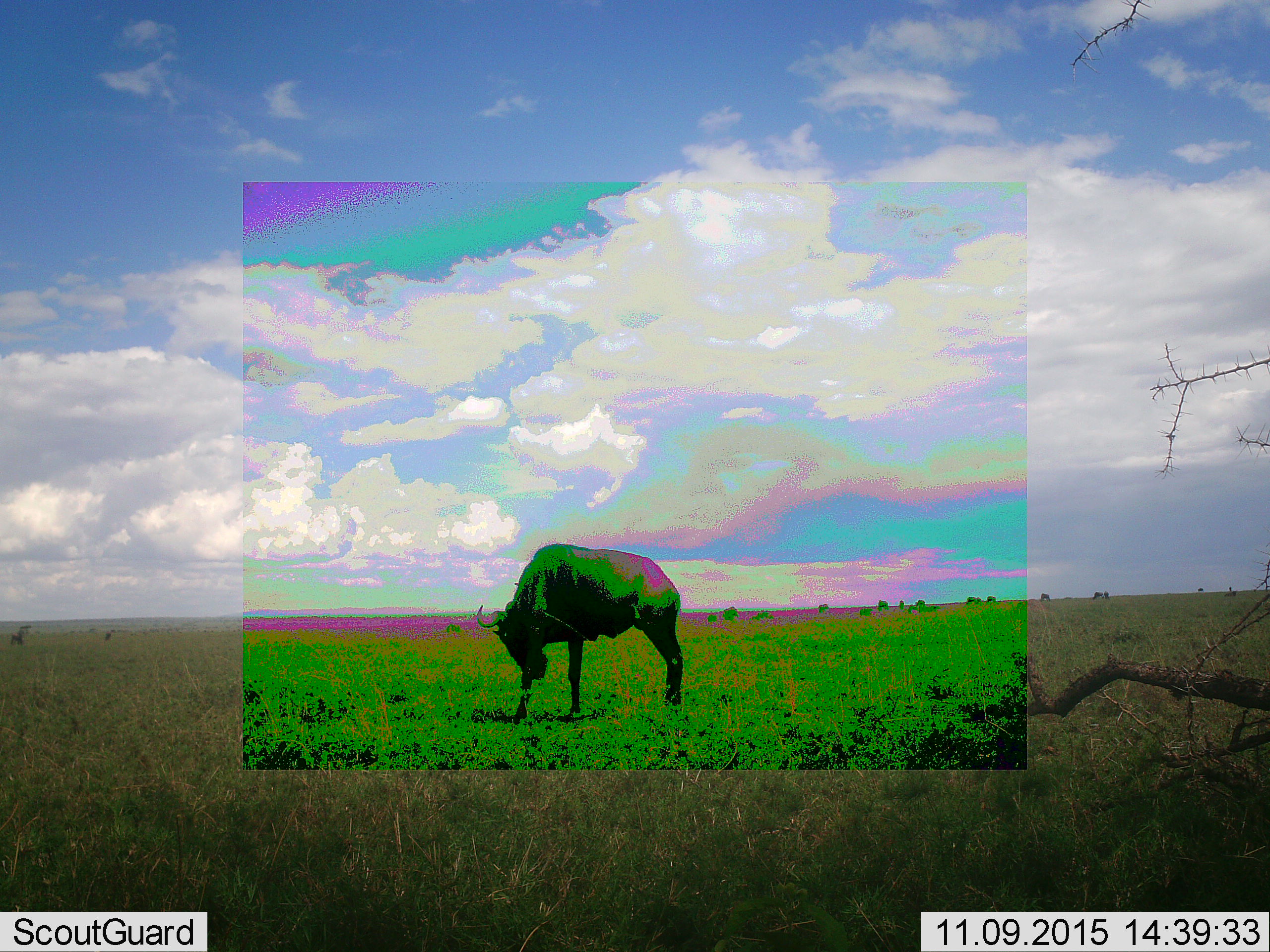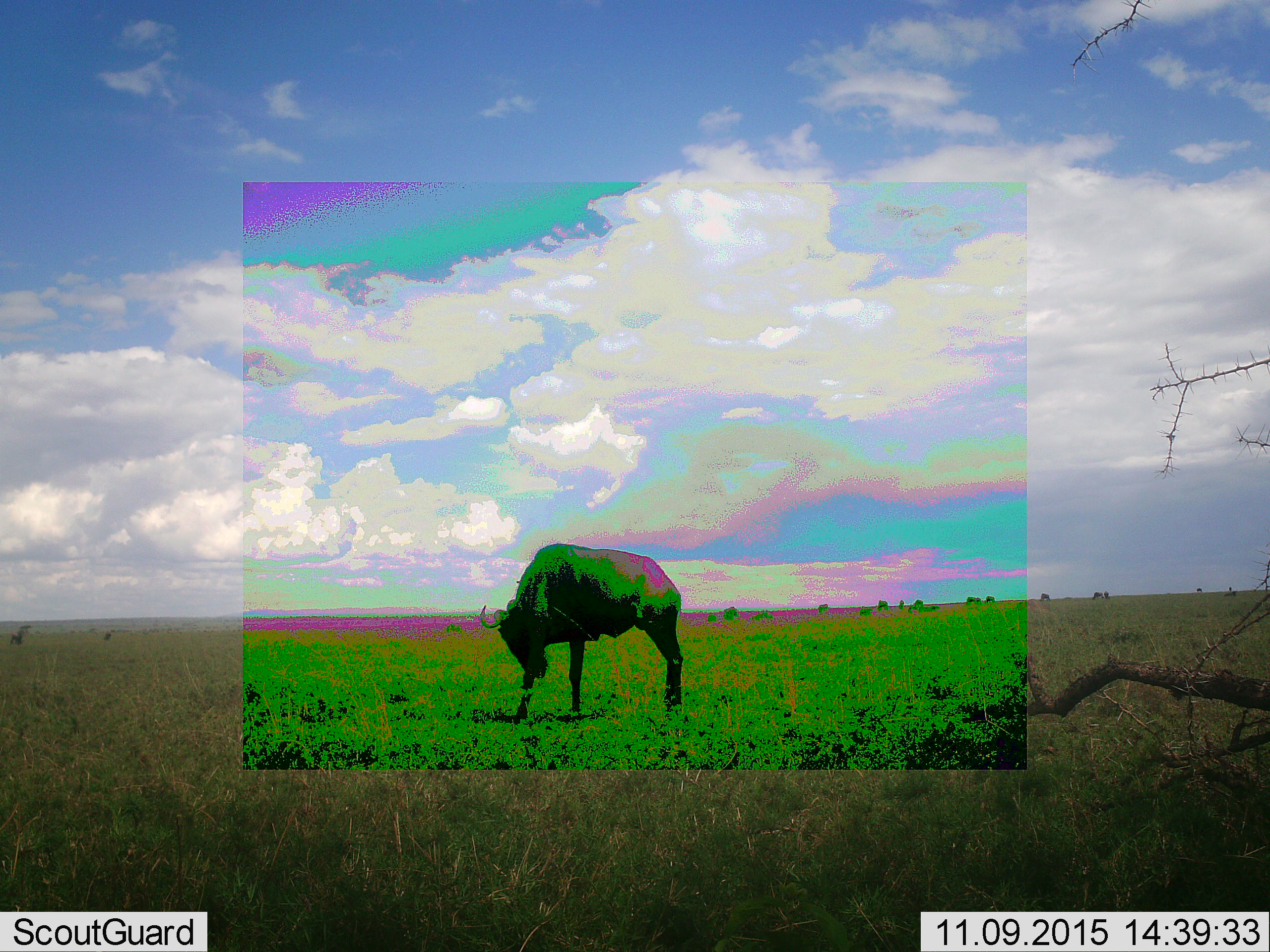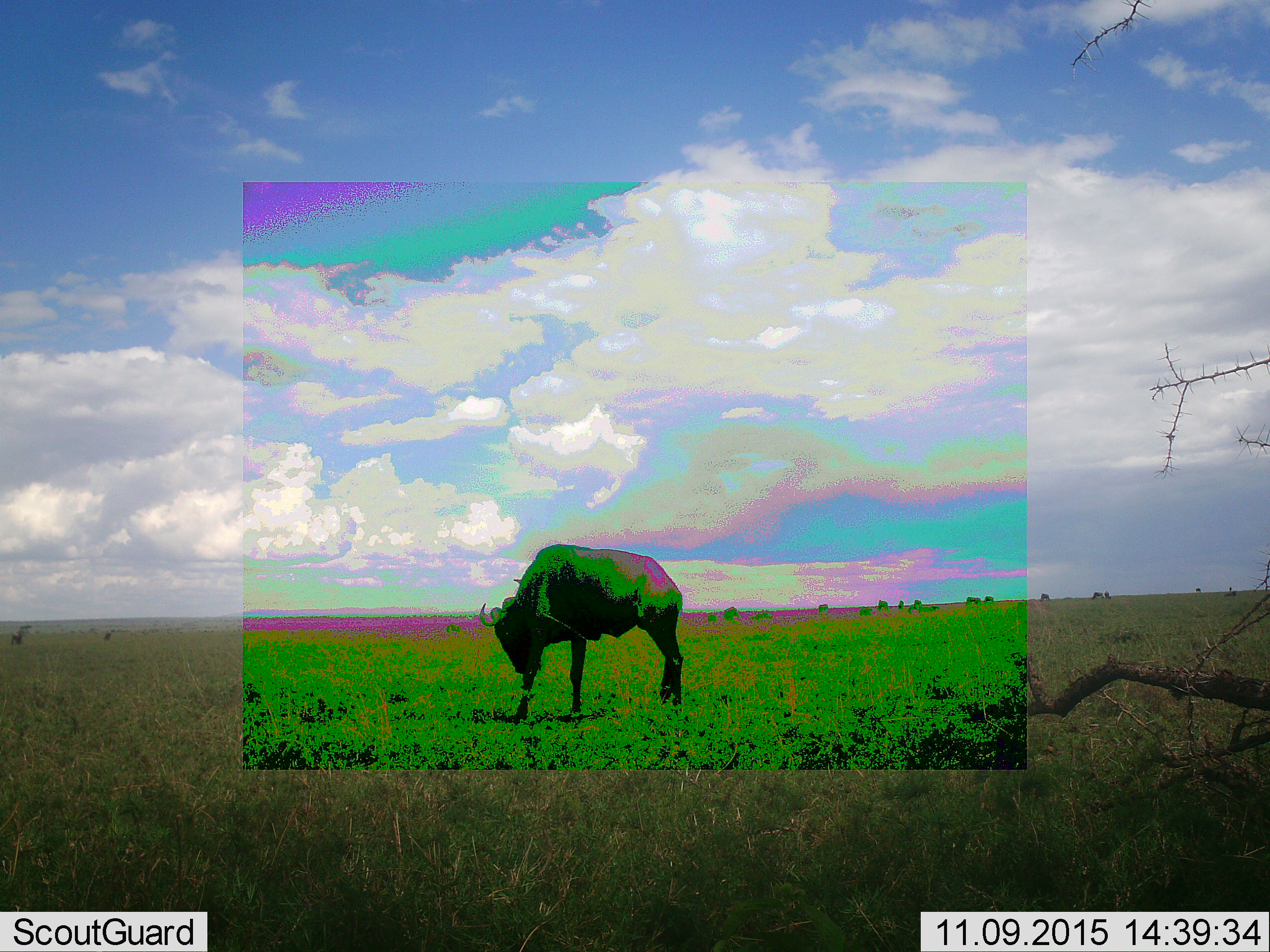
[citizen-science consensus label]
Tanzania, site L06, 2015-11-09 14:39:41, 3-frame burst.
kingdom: Animalia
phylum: Chordata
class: Mammalia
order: Artiodactyla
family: Bovidae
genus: Connochaetes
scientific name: Connochaetes taurinus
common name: blue wildebeest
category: wildebeest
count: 11-50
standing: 70%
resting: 20%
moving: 20%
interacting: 0%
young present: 0%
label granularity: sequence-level